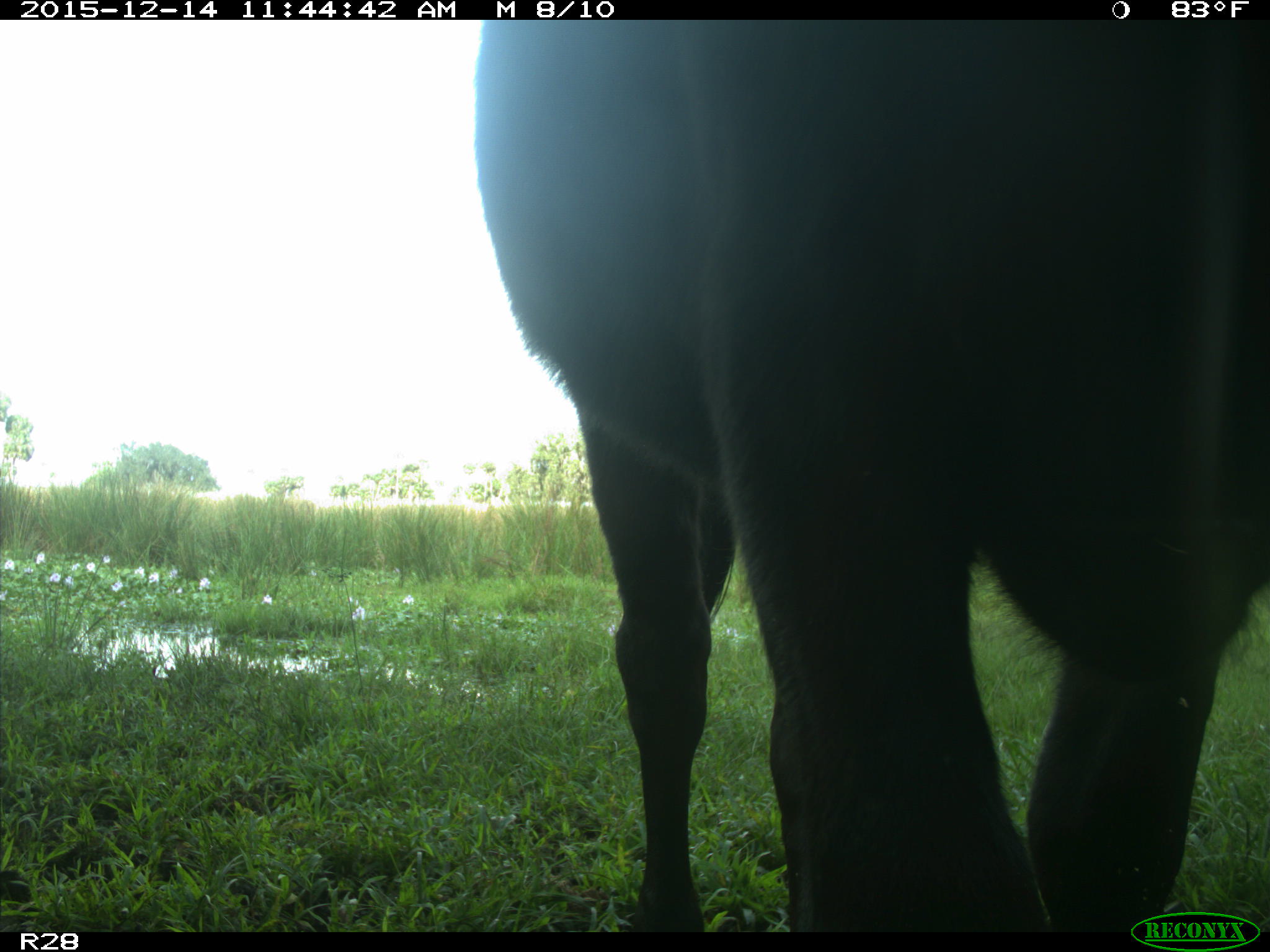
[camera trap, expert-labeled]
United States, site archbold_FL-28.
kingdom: Animalia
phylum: Chordata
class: Mammalia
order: Artiodactyla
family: Bovidae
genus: Bos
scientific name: Bos taurus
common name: domestic cow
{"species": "Bos taurus (domestic cow)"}